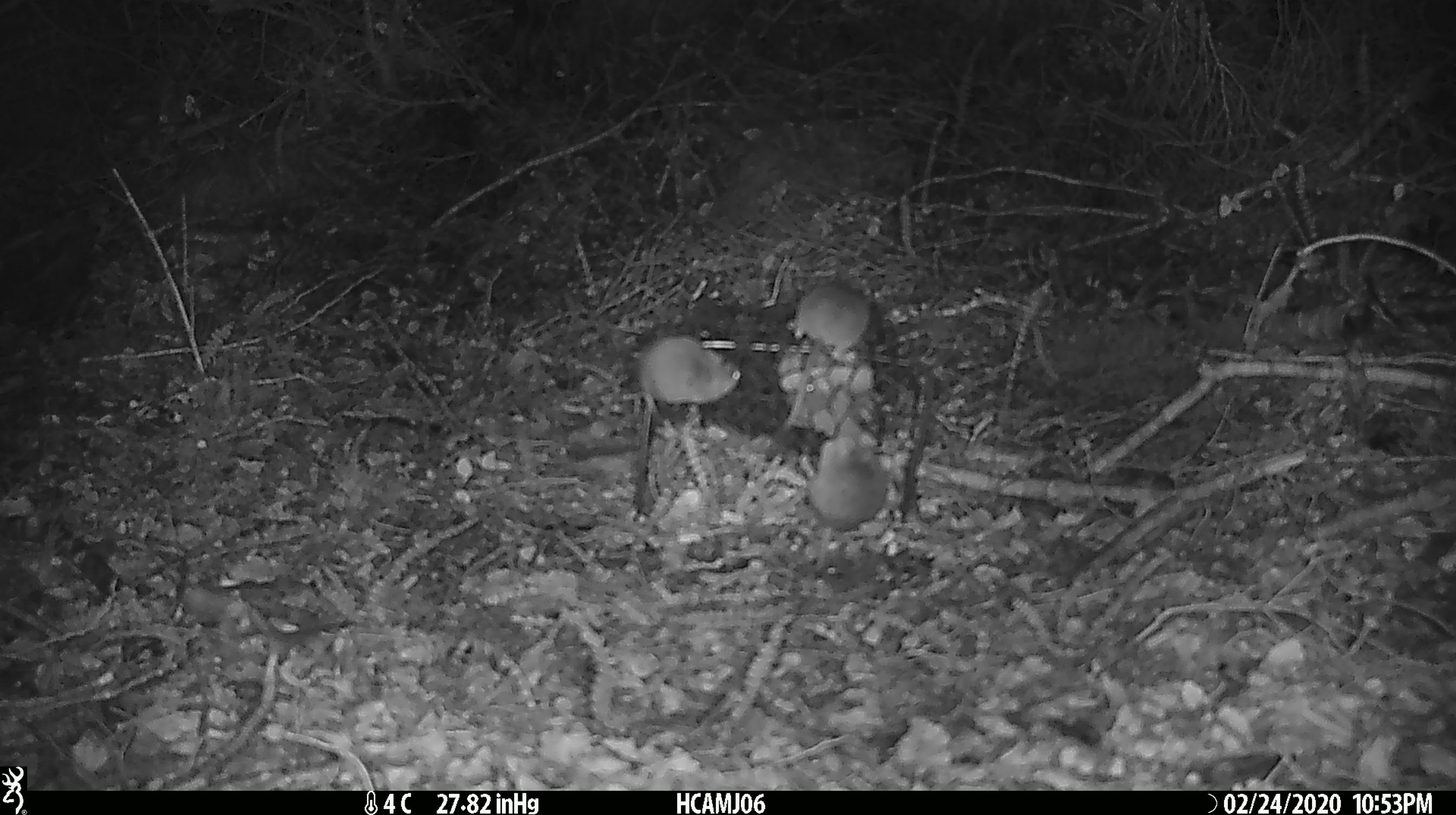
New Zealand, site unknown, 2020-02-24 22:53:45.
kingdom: Animalia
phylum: Chordata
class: Mammalia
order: Rodentia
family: Muridae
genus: Mus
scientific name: Mus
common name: mouse